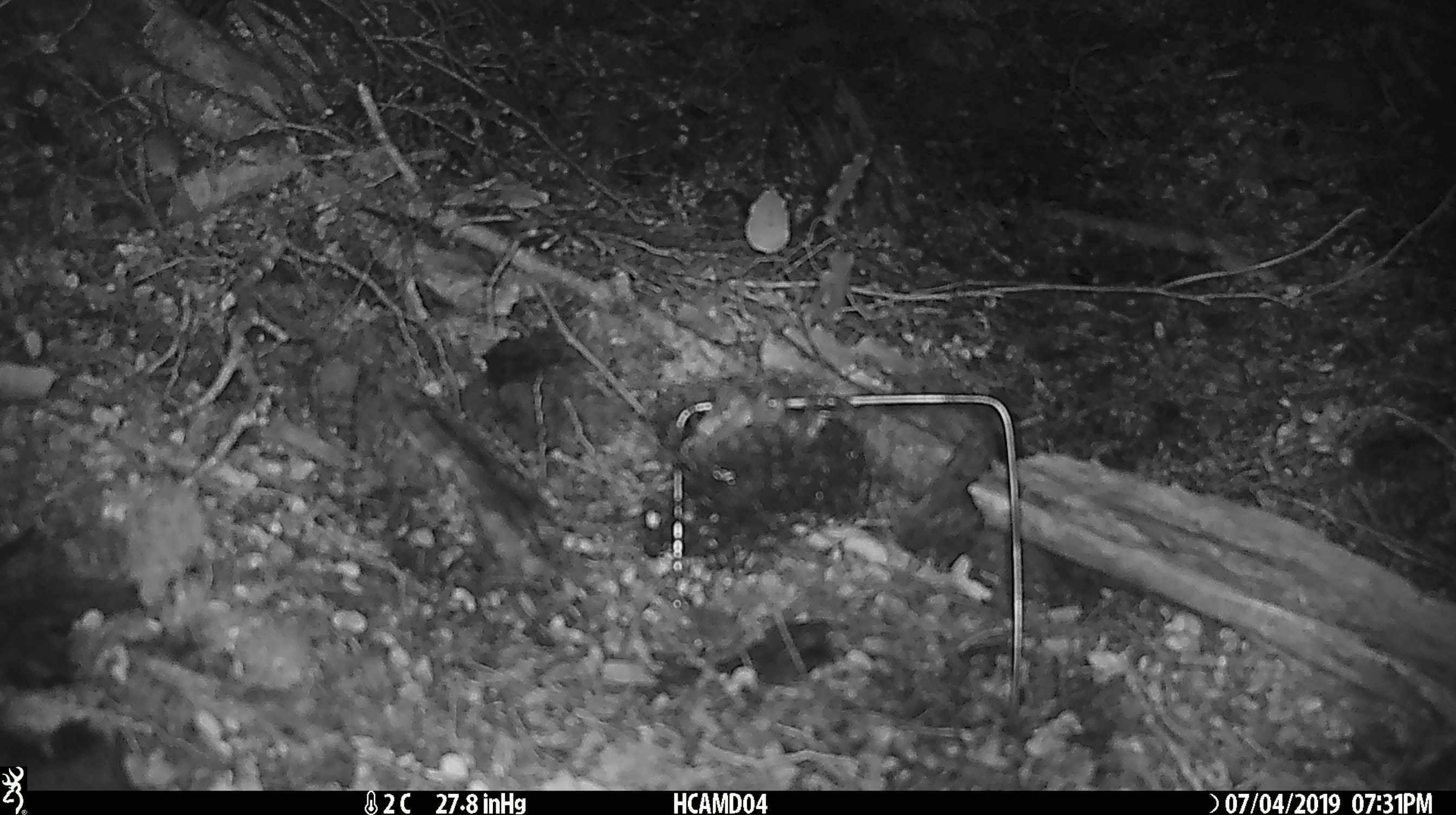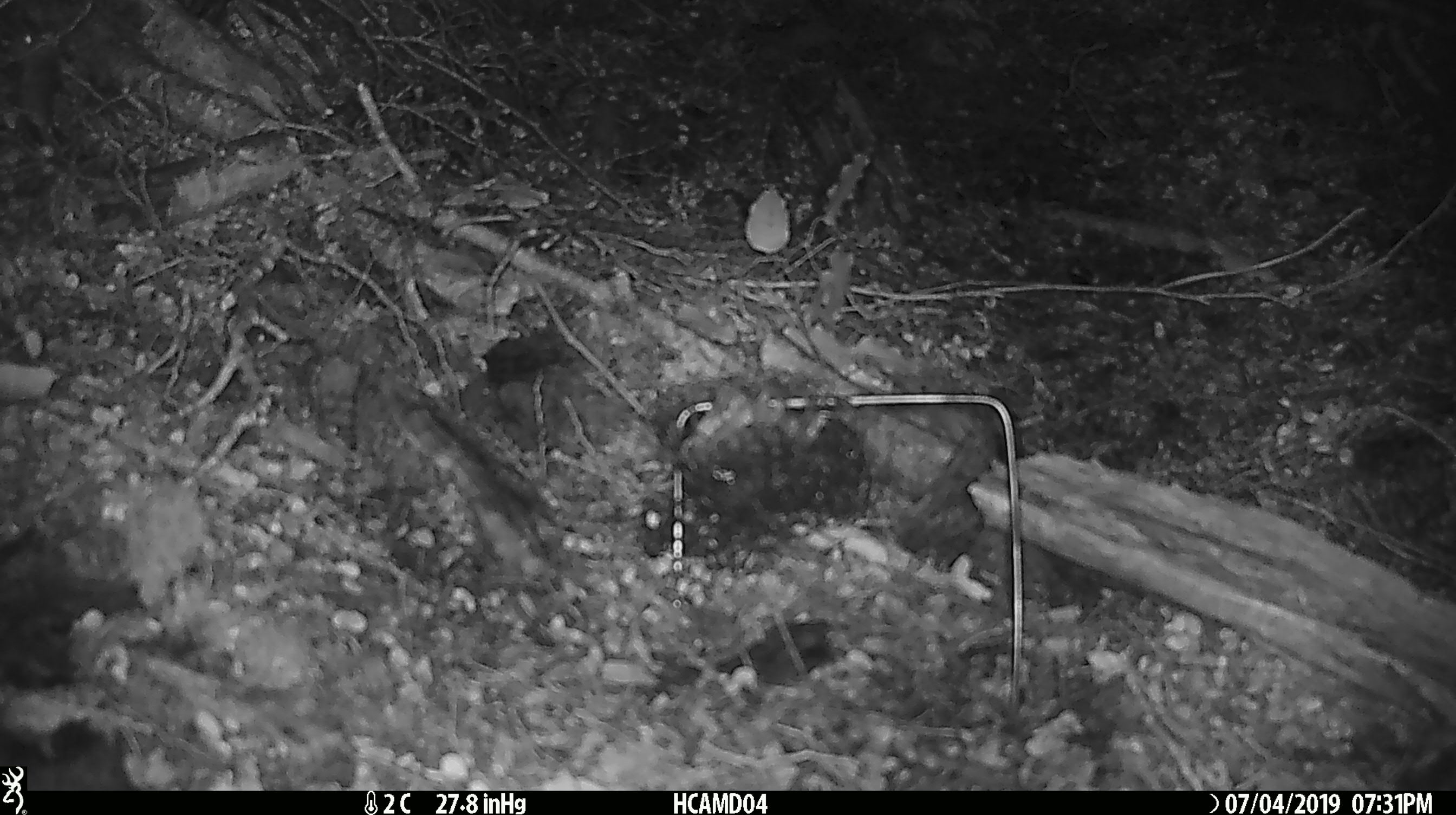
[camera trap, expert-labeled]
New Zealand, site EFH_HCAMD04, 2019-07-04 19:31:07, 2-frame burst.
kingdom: Animalia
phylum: Chordata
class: Mammalia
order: Rodentia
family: Muridae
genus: Mus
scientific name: Mus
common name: mouse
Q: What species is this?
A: Mouse (Mus).